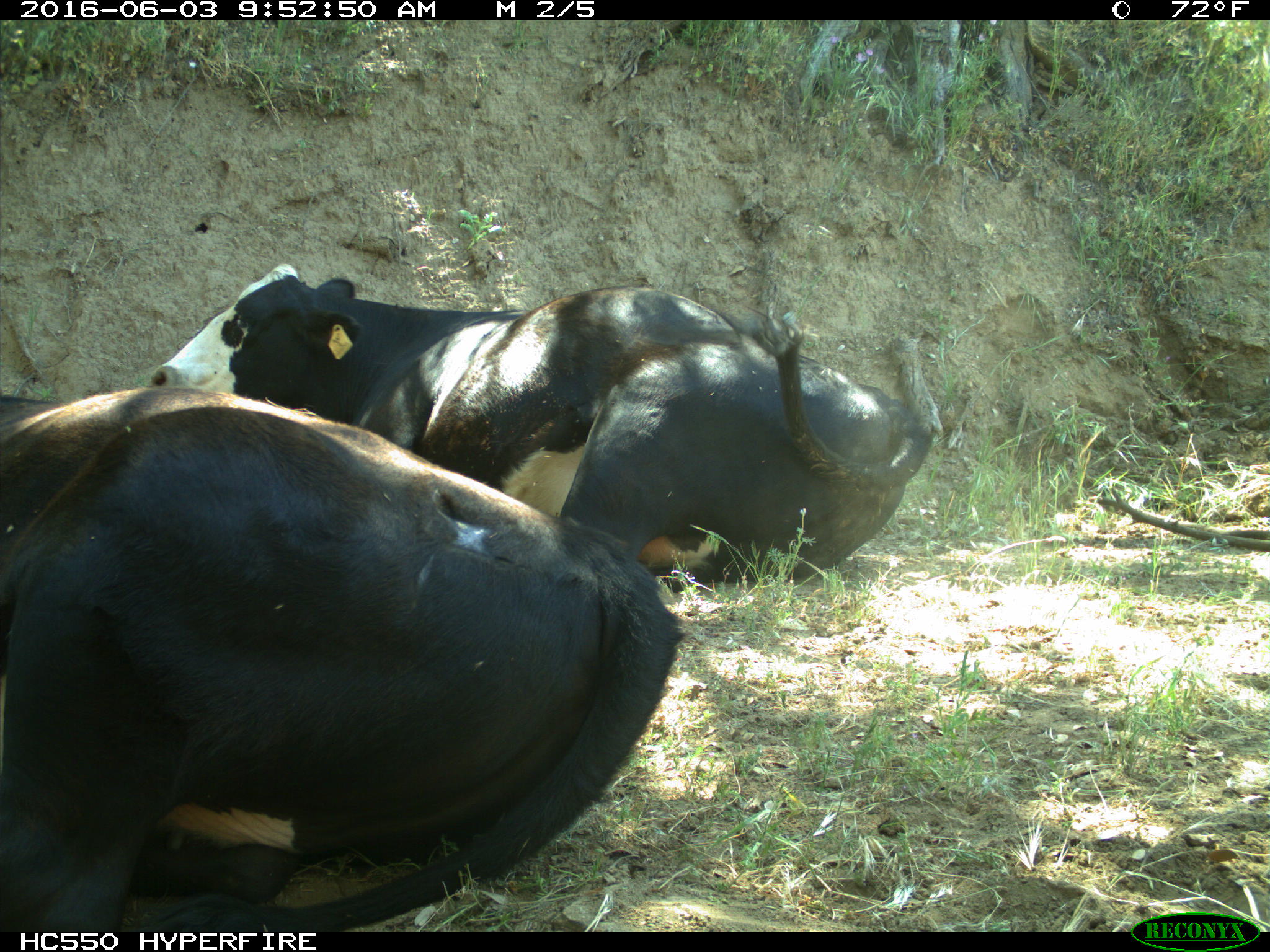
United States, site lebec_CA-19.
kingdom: Animalia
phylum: Chordata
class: Mammalia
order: Artiodactyla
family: Bovidae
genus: Bos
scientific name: Bos taurus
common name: domestic cow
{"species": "Bos taurus (domestic cow)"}